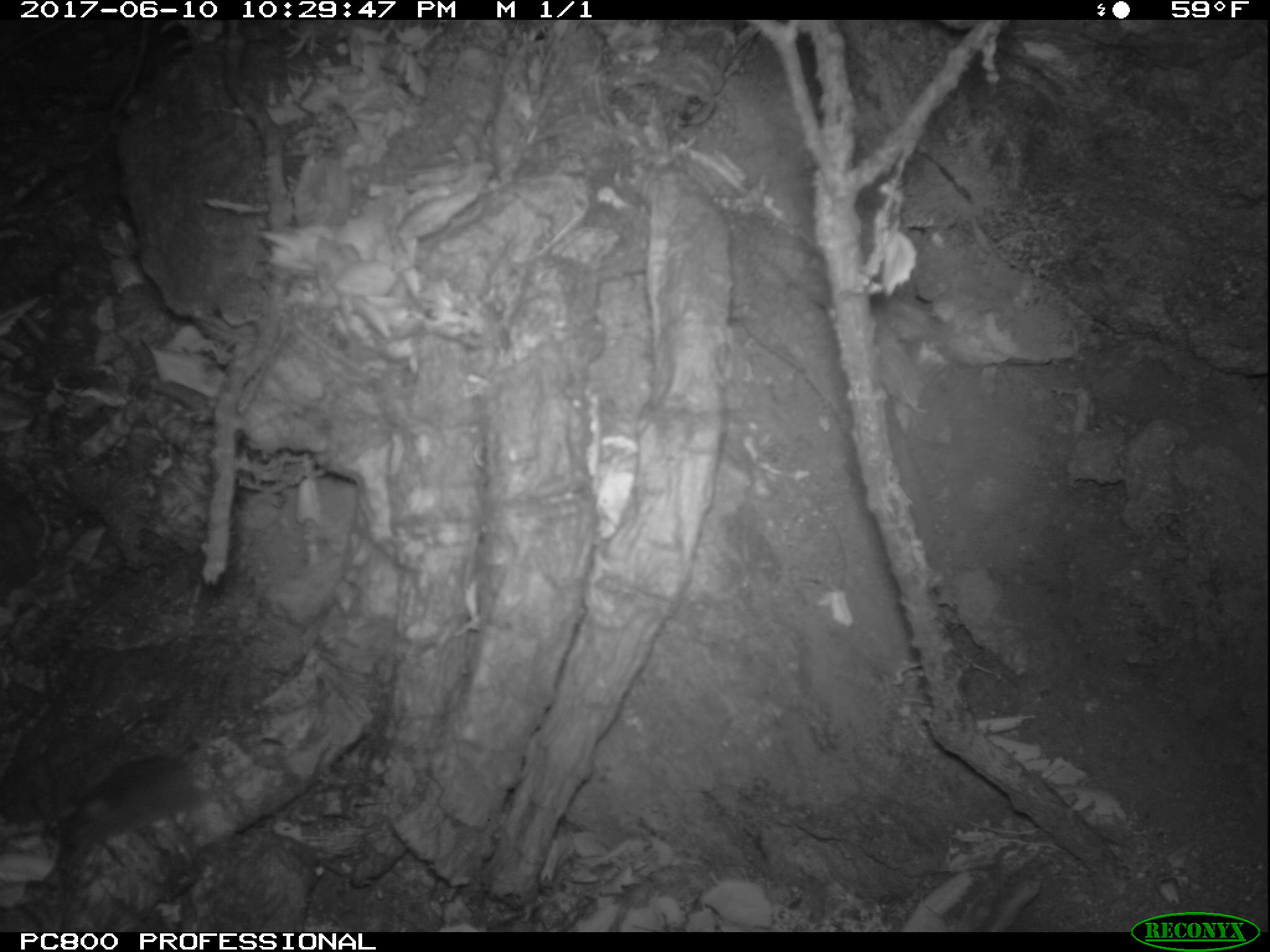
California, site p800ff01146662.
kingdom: Animalia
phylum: Chordata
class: Mammalia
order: Rodentia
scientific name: Rodentia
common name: rodent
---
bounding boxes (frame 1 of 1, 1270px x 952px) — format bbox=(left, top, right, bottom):
rodent: bbox=(50, 664, 228, 852)